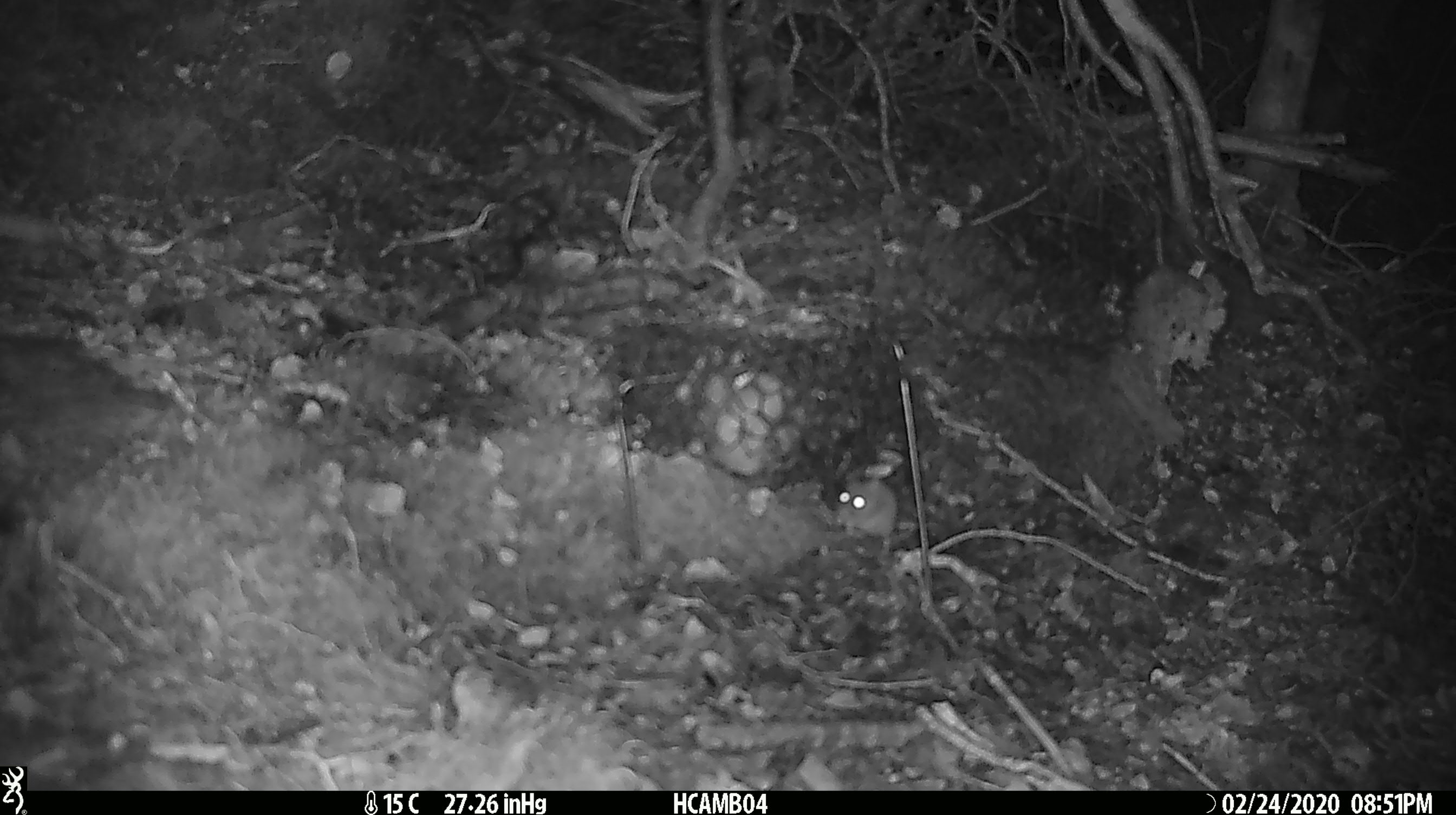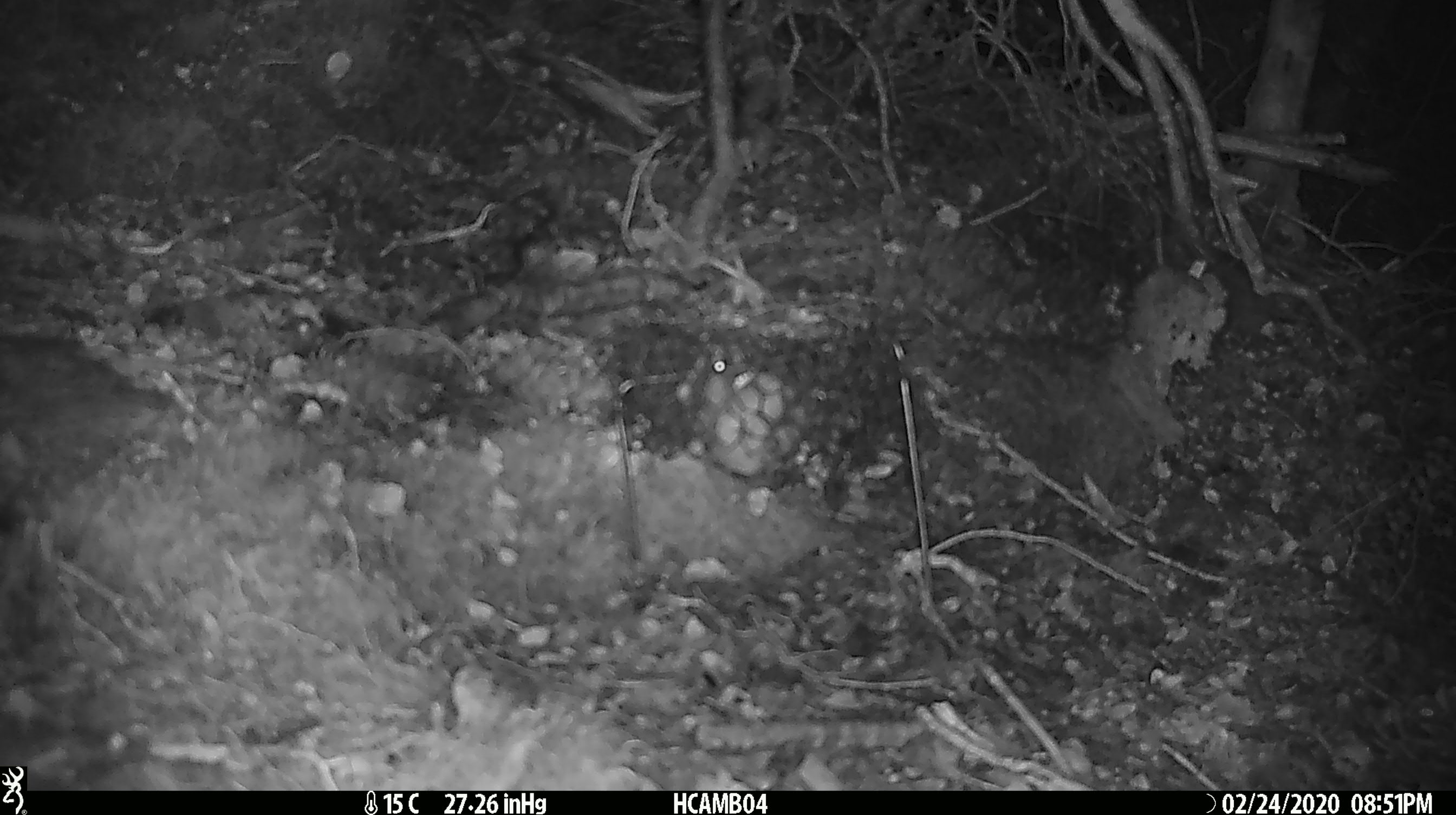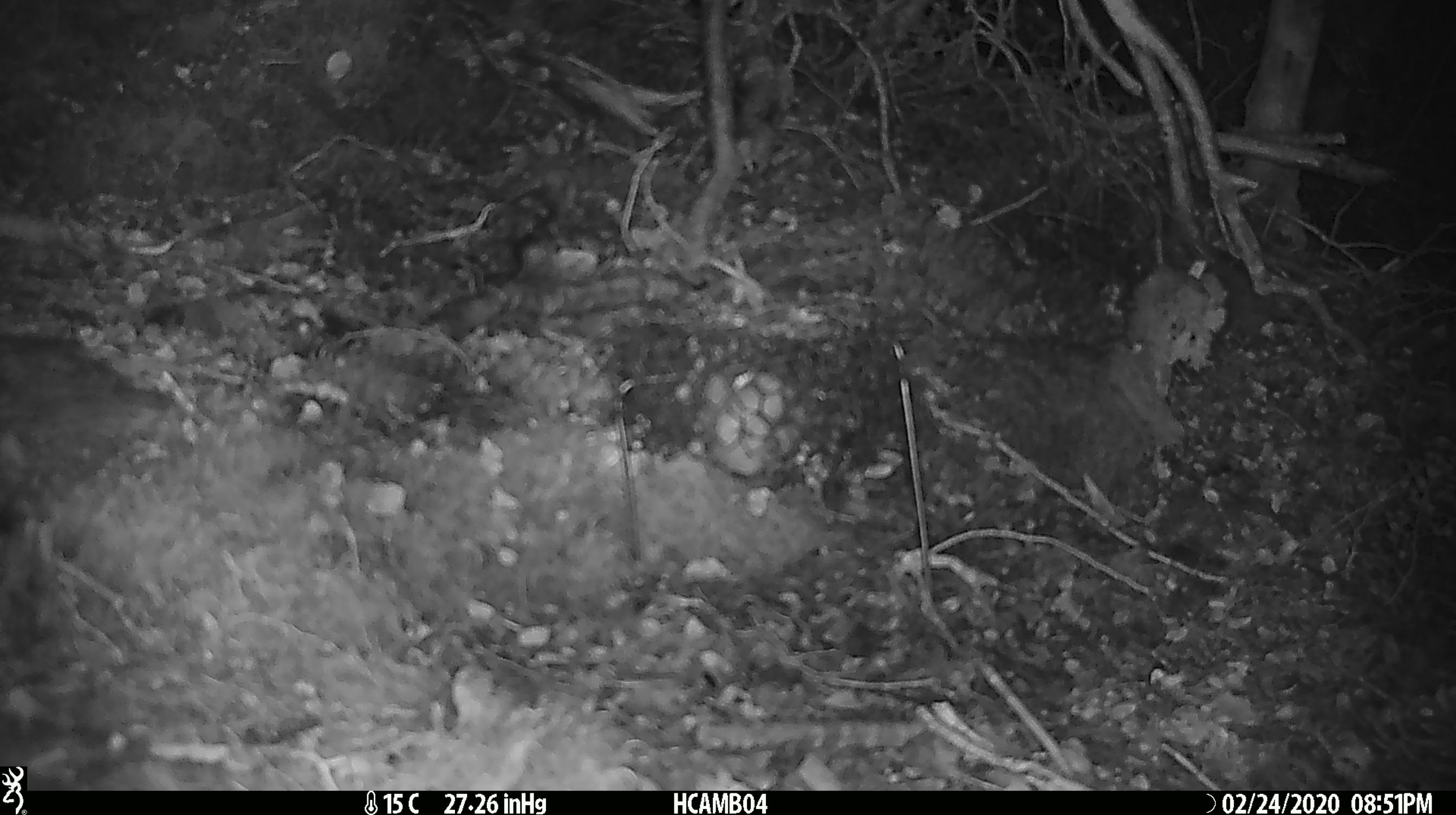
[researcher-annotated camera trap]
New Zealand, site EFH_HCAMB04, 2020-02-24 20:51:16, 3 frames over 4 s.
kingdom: Animalia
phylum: Chordata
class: Mammalia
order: Rodentia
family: Muridae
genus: Mus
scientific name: Mus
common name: mouse